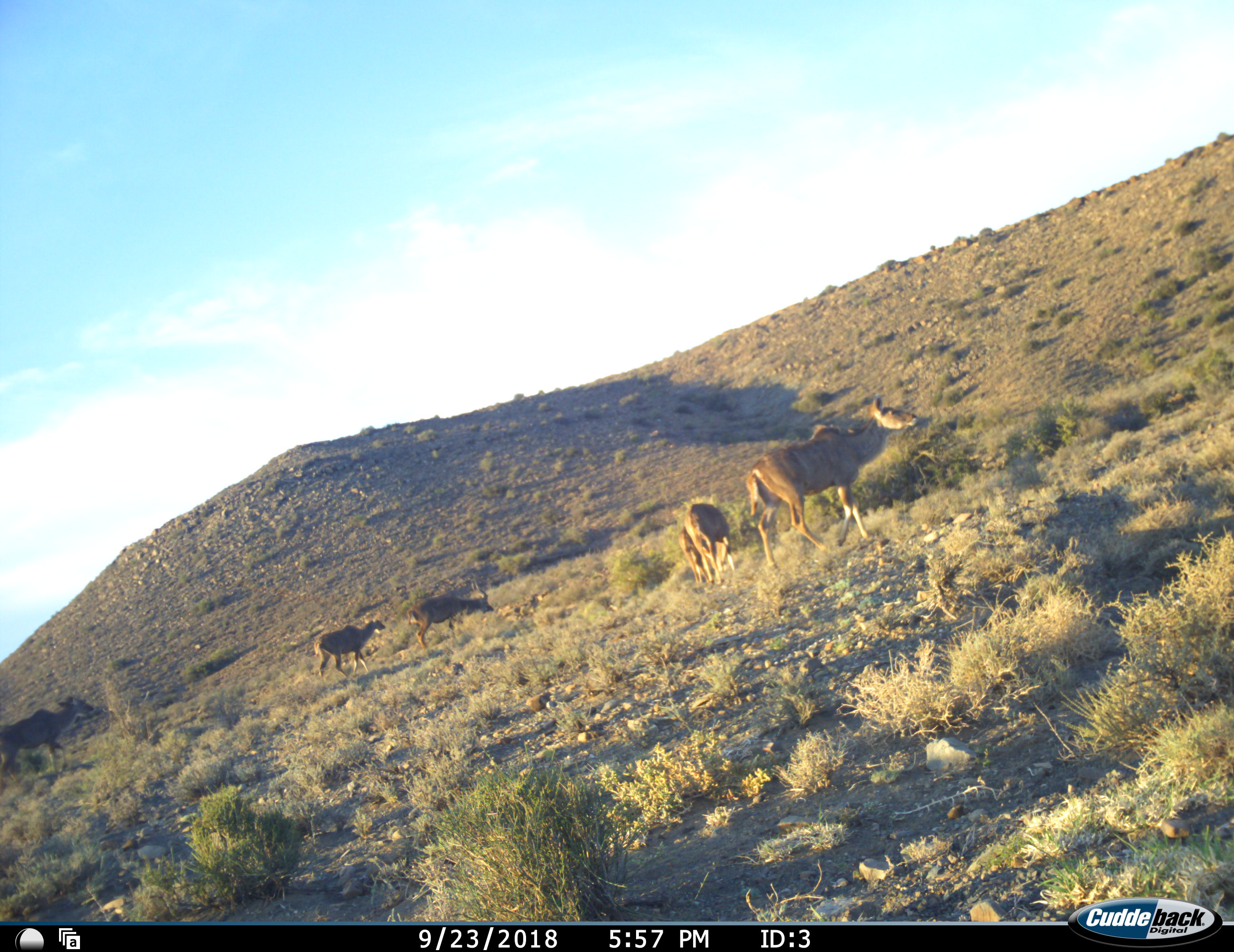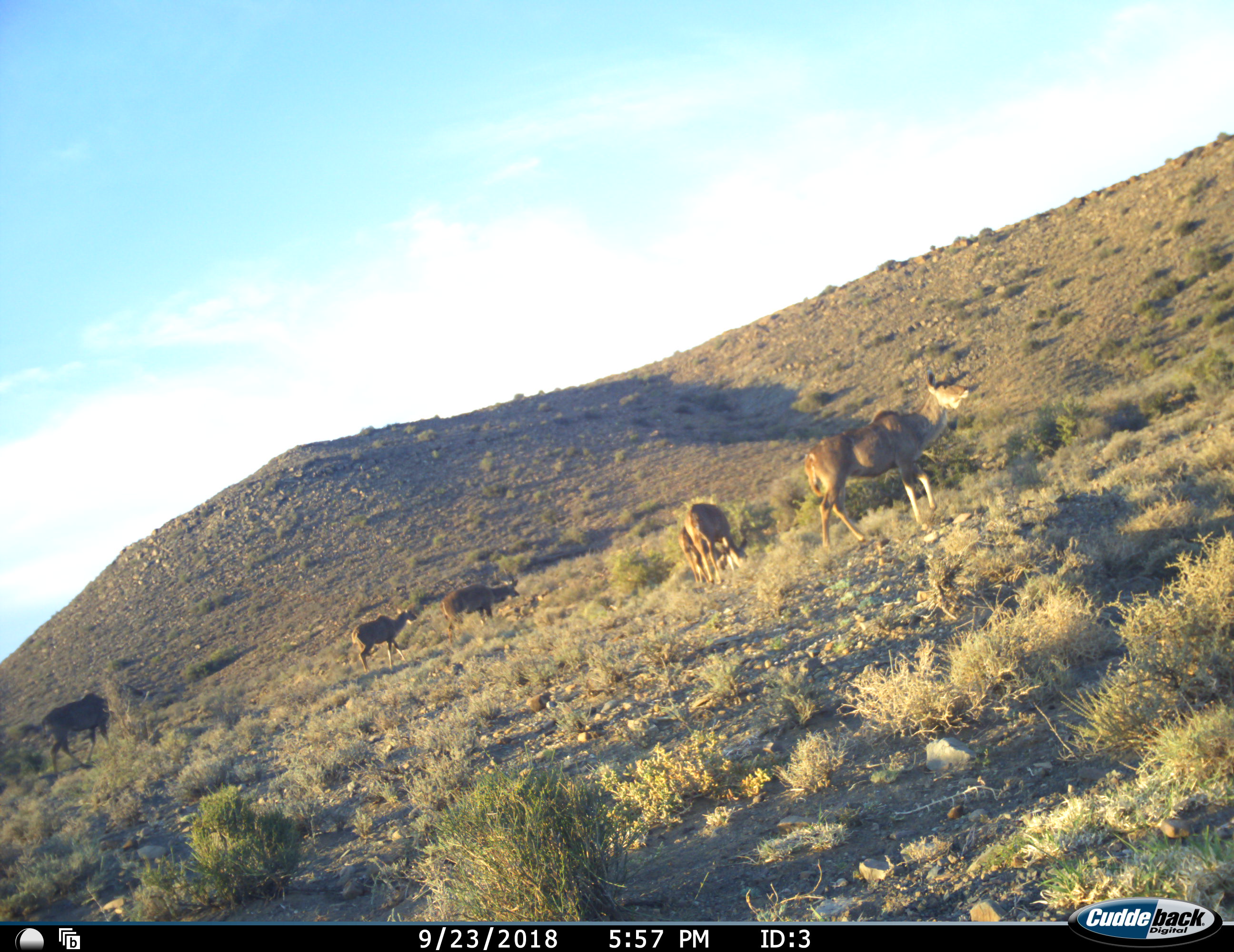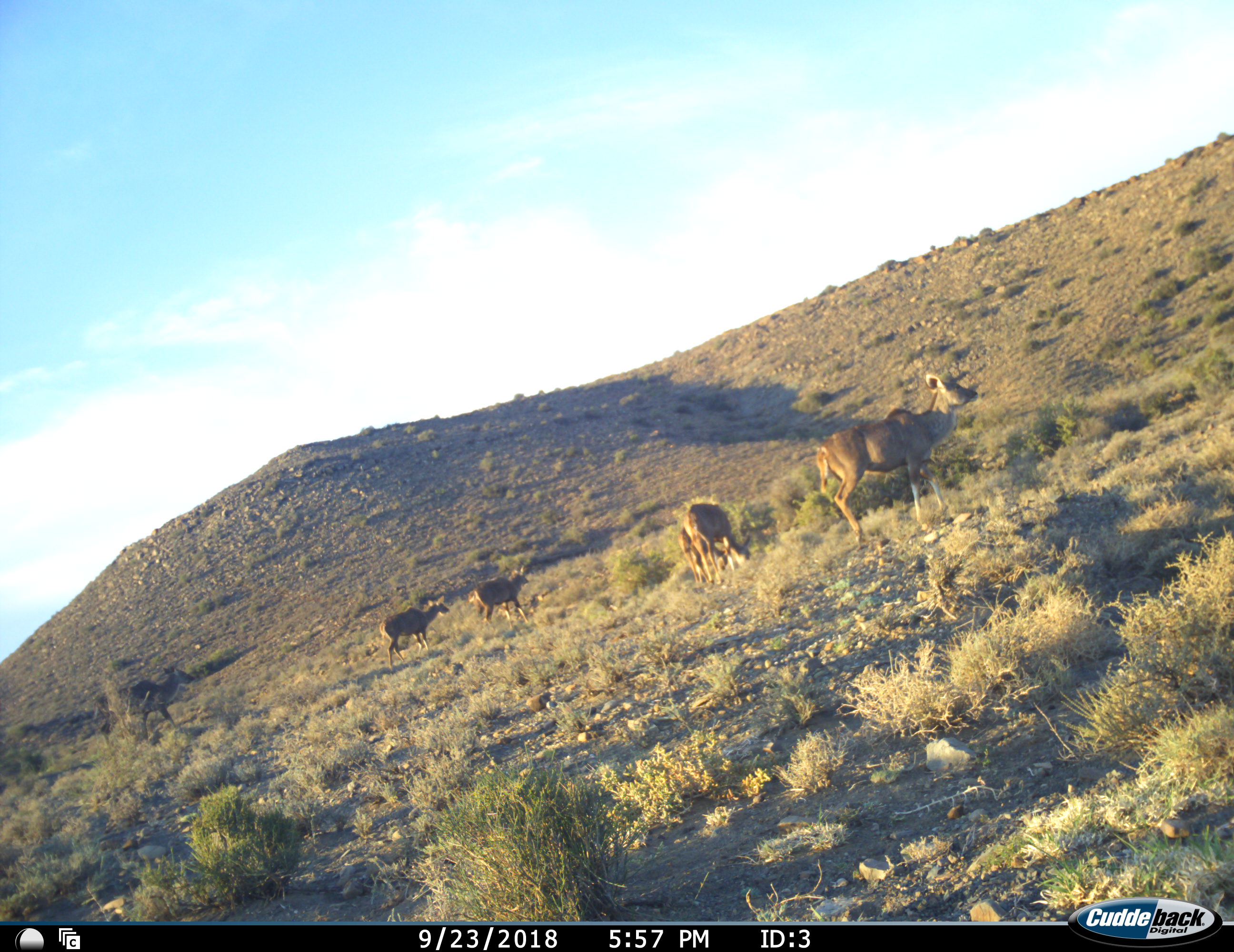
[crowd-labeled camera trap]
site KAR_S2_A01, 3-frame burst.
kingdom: Animalia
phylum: Chordata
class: Mammalia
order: Artiodactyla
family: Bovidae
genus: Tragelaphus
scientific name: Tragelaphus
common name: kudu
Kudu (Tragelaphus), count 6. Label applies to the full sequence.